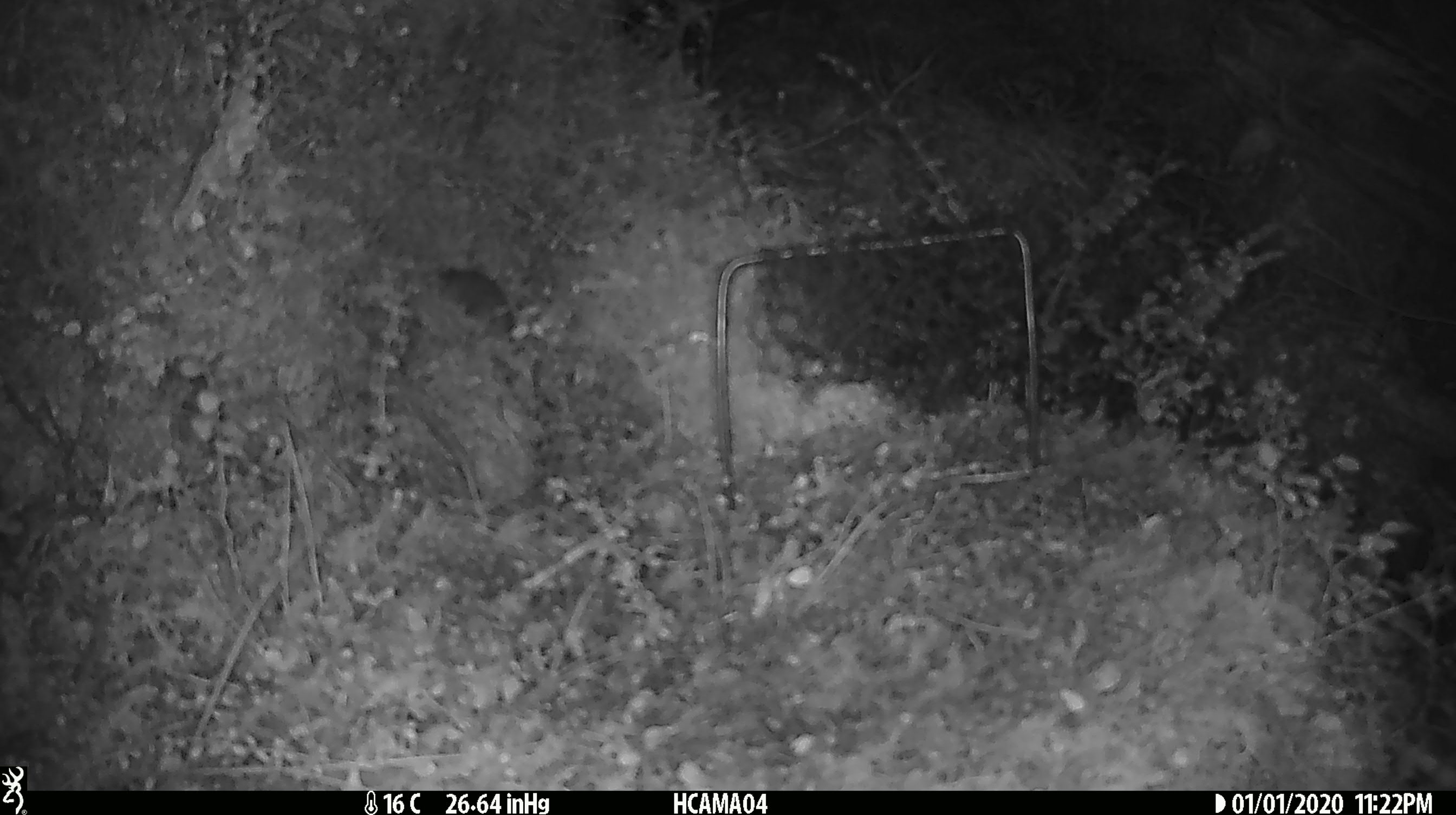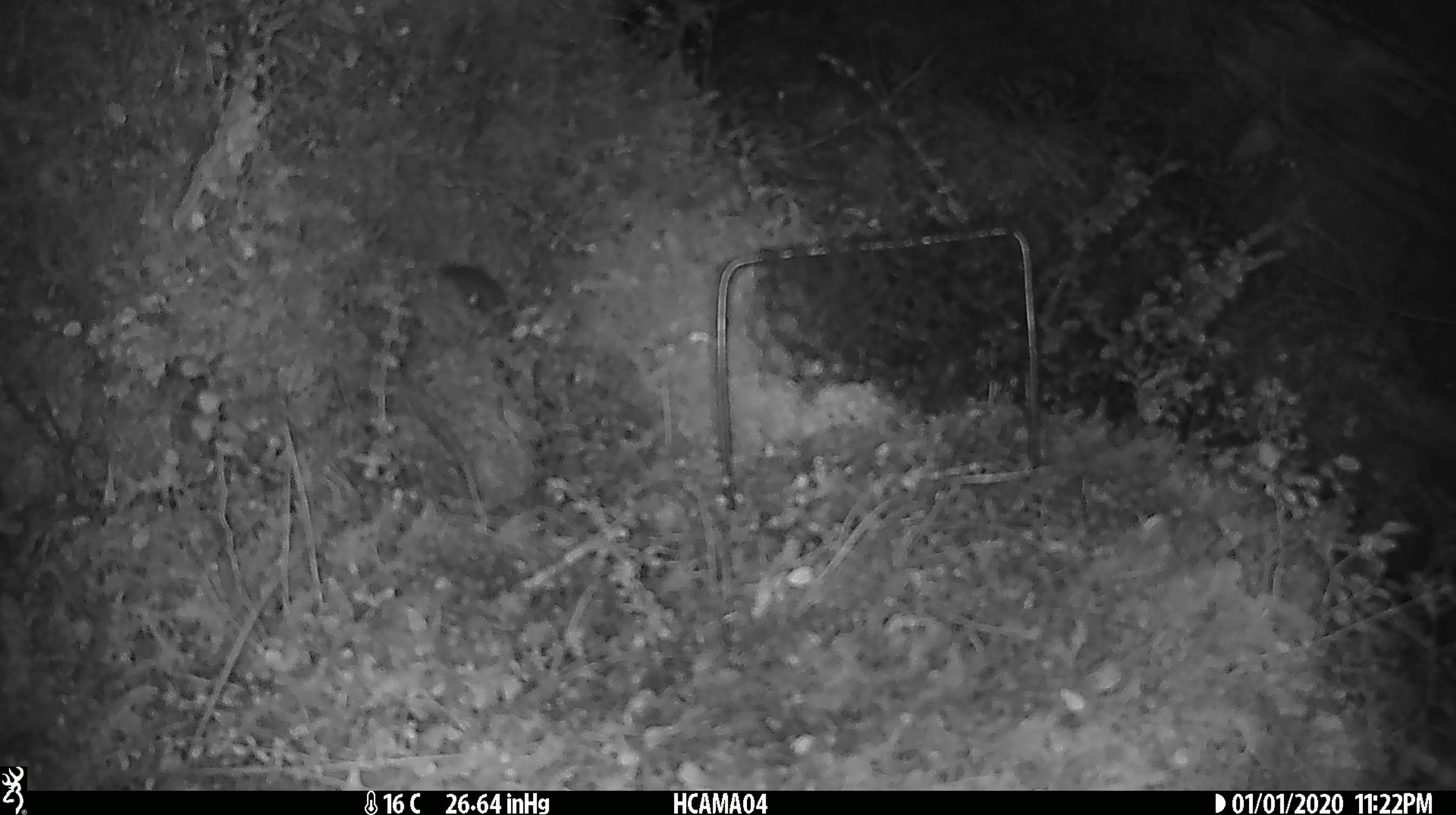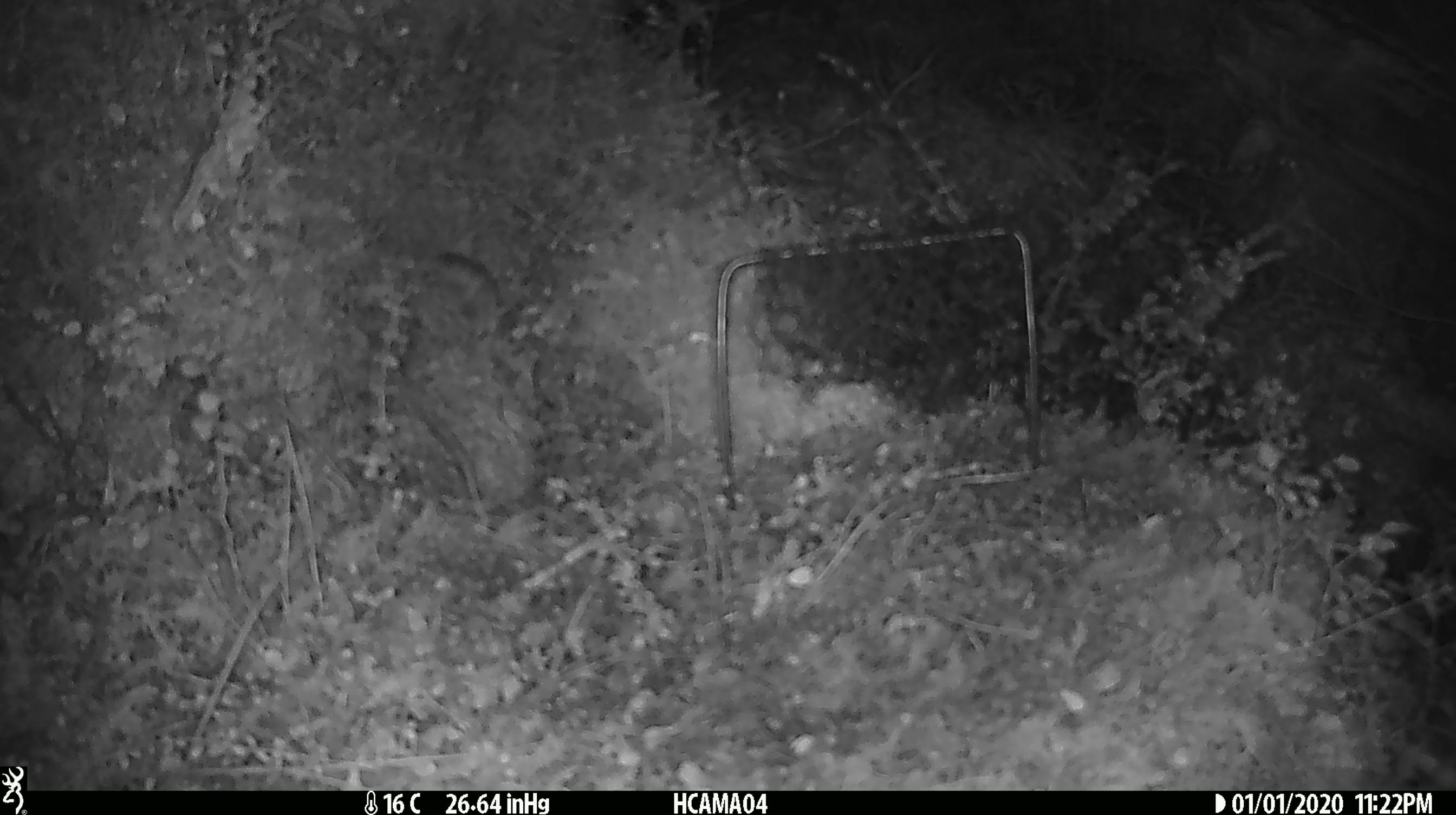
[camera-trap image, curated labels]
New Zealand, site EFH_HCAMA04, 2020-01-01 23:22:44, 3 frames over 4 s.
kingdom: Animalia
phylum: Chordata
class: Mammalia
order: Rodentia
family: Muridae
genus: Mus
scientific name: Mus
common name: mouse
Mouse (Mus).